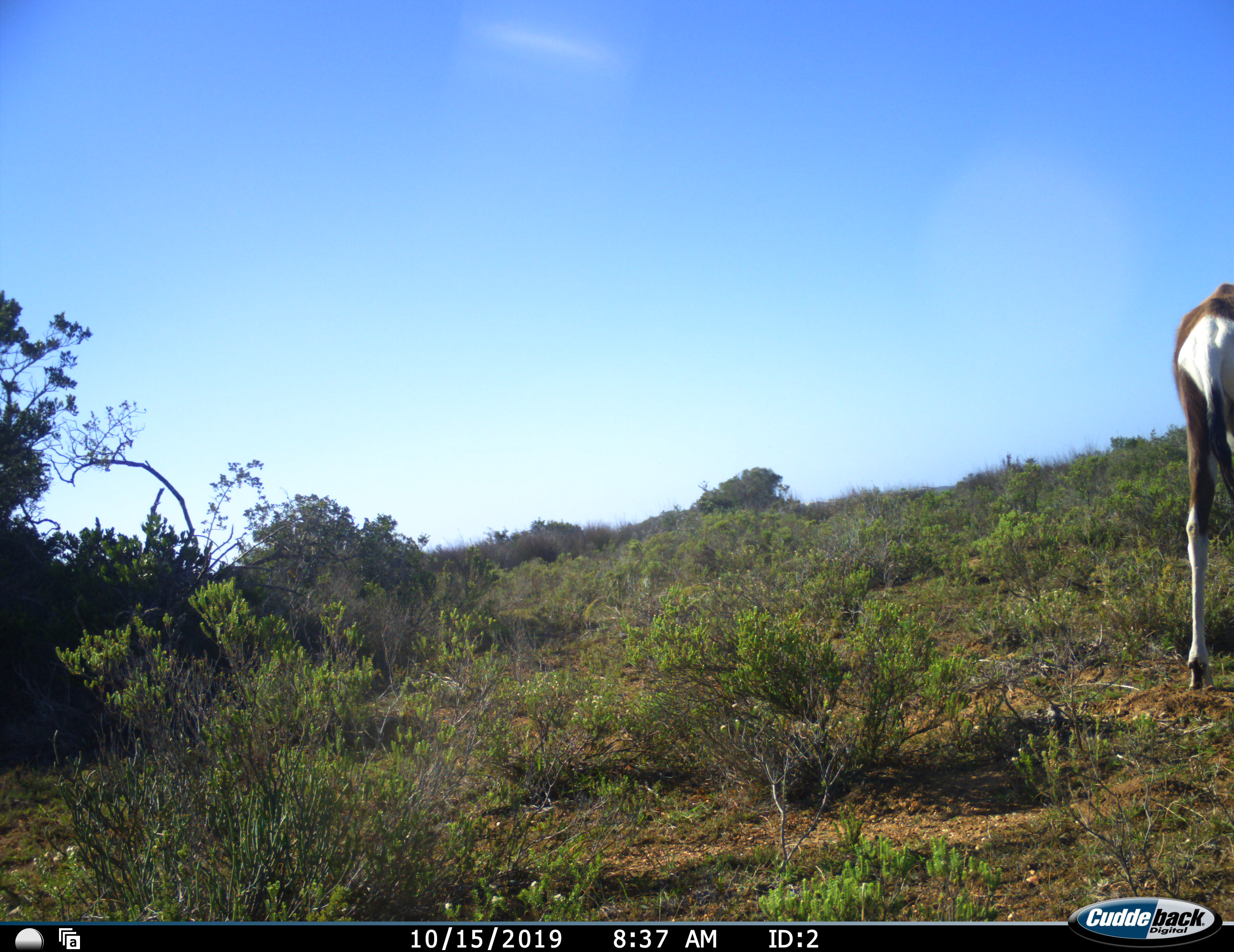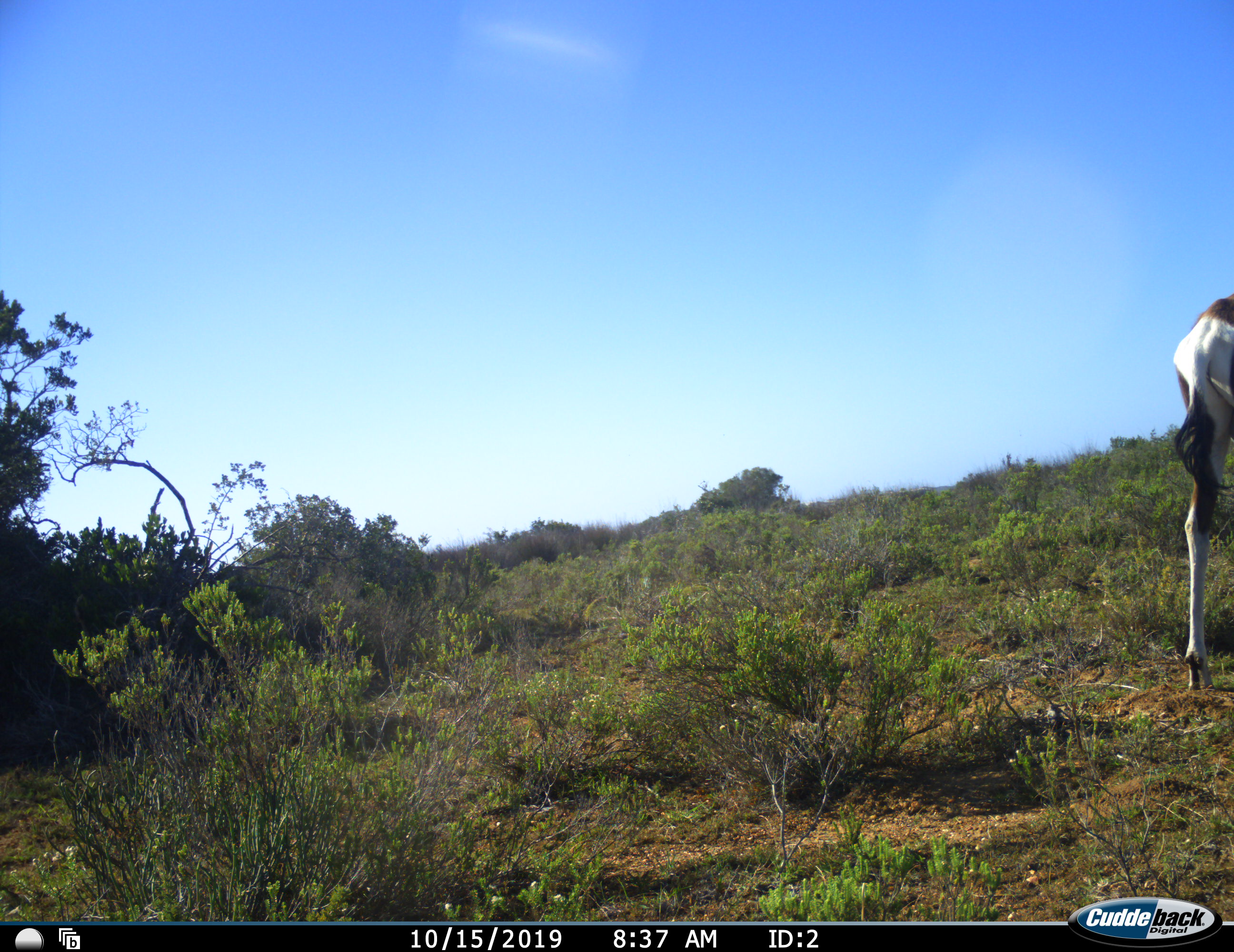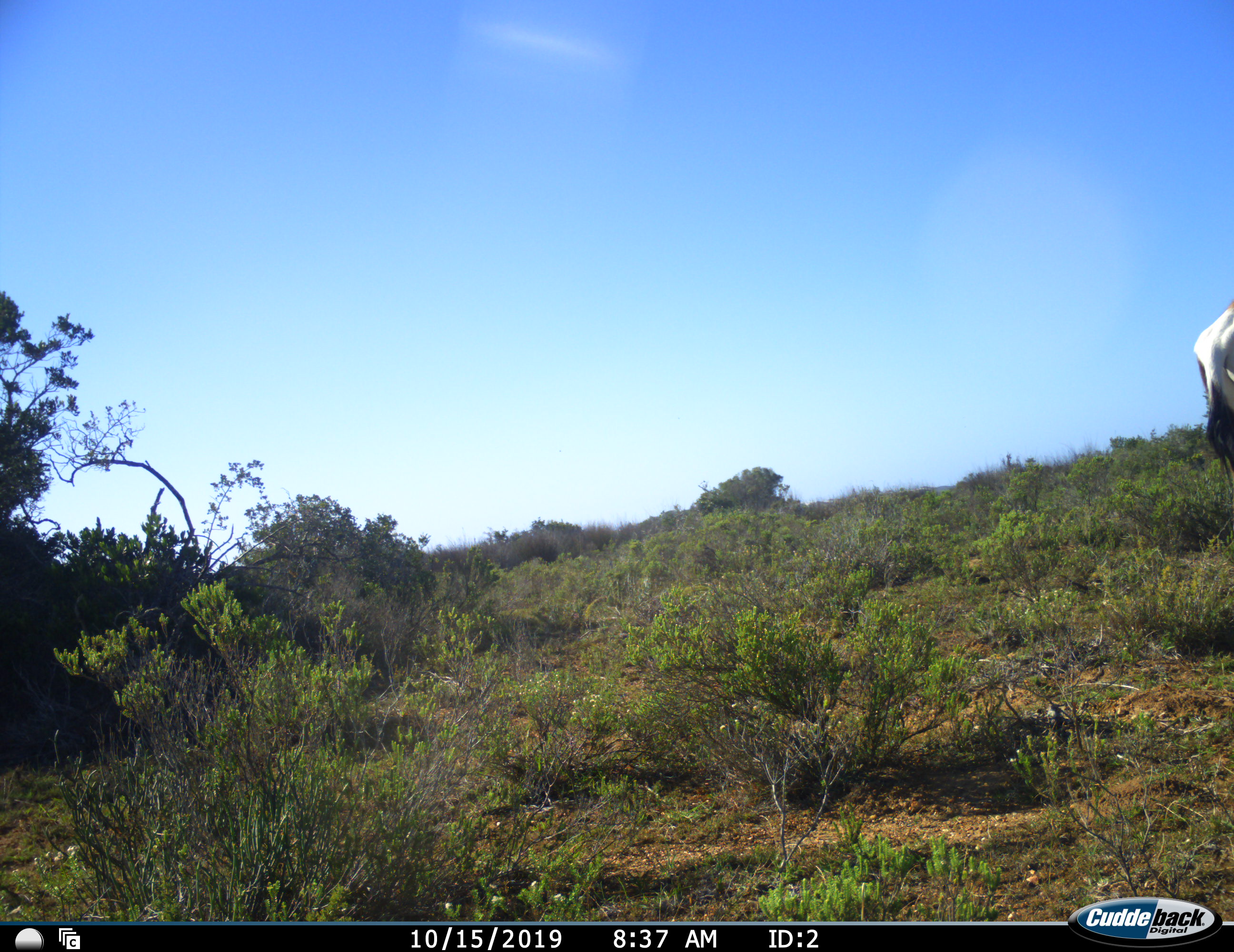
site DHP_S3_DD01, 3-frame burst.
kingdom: Animalia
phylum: Chordata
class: Mammalia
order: Artiodactyla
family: Bovidae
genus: Damaliscus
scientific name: Damaliscus pygargus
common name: bontebok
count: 1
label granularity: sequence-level